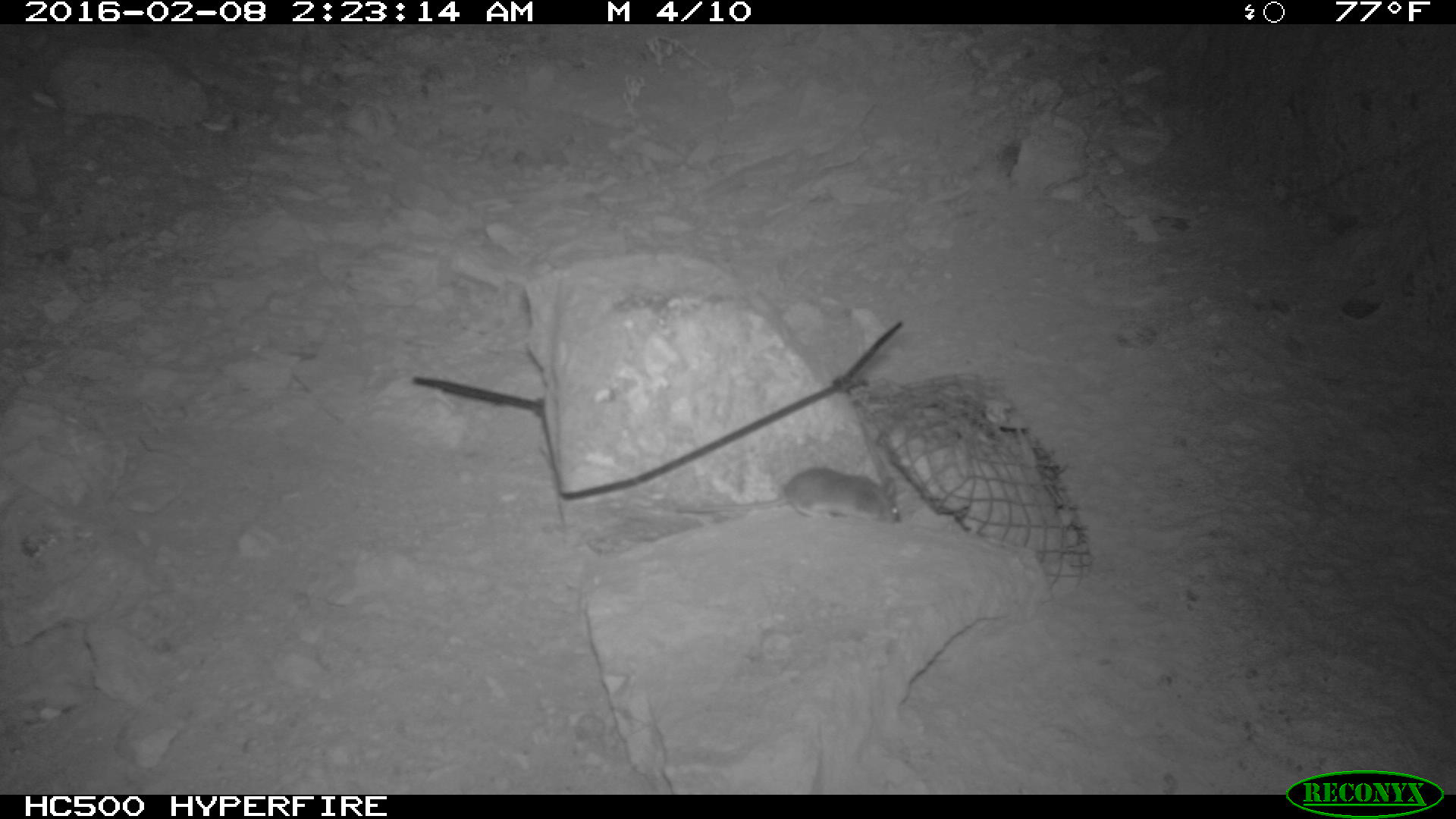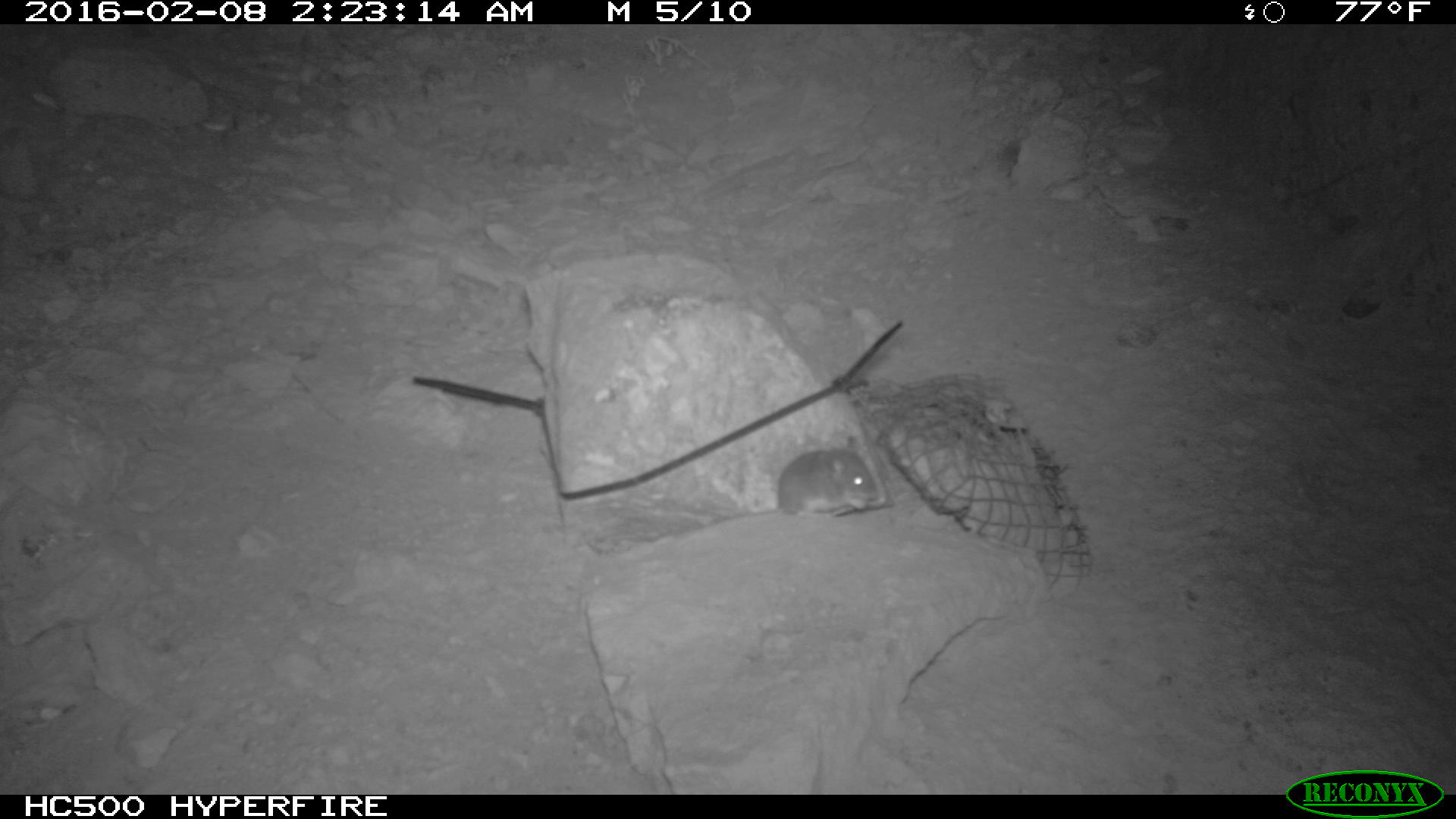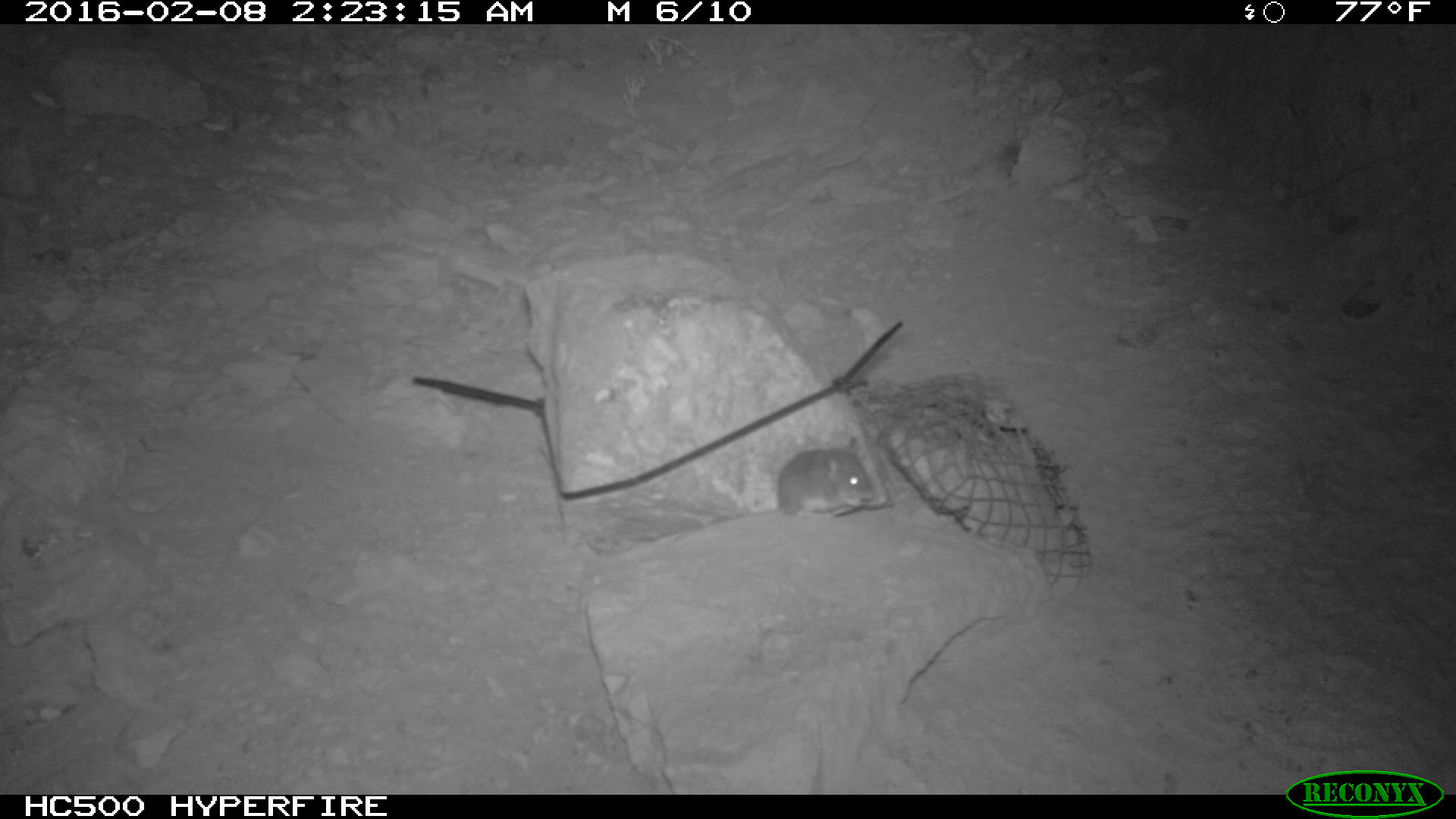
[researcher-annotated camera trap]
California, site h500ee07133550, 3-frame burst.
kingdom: Animalia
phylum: Chordata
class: Mammalia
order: Rodentia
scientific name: Rodentia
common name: rodent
Rodent (Rodentia).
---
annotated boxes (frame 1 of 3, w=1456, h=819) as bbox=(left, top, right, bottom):
rodent: bbox=(675, 465, 902, 526)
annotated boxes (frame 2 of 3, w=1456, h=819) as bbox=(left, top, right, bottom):
rodent: bbox=(777, 436, 880, 519)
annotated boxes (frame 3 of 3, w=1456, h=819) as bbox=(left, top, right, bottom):
rodent: bbox=(774, 432, 874, 519)